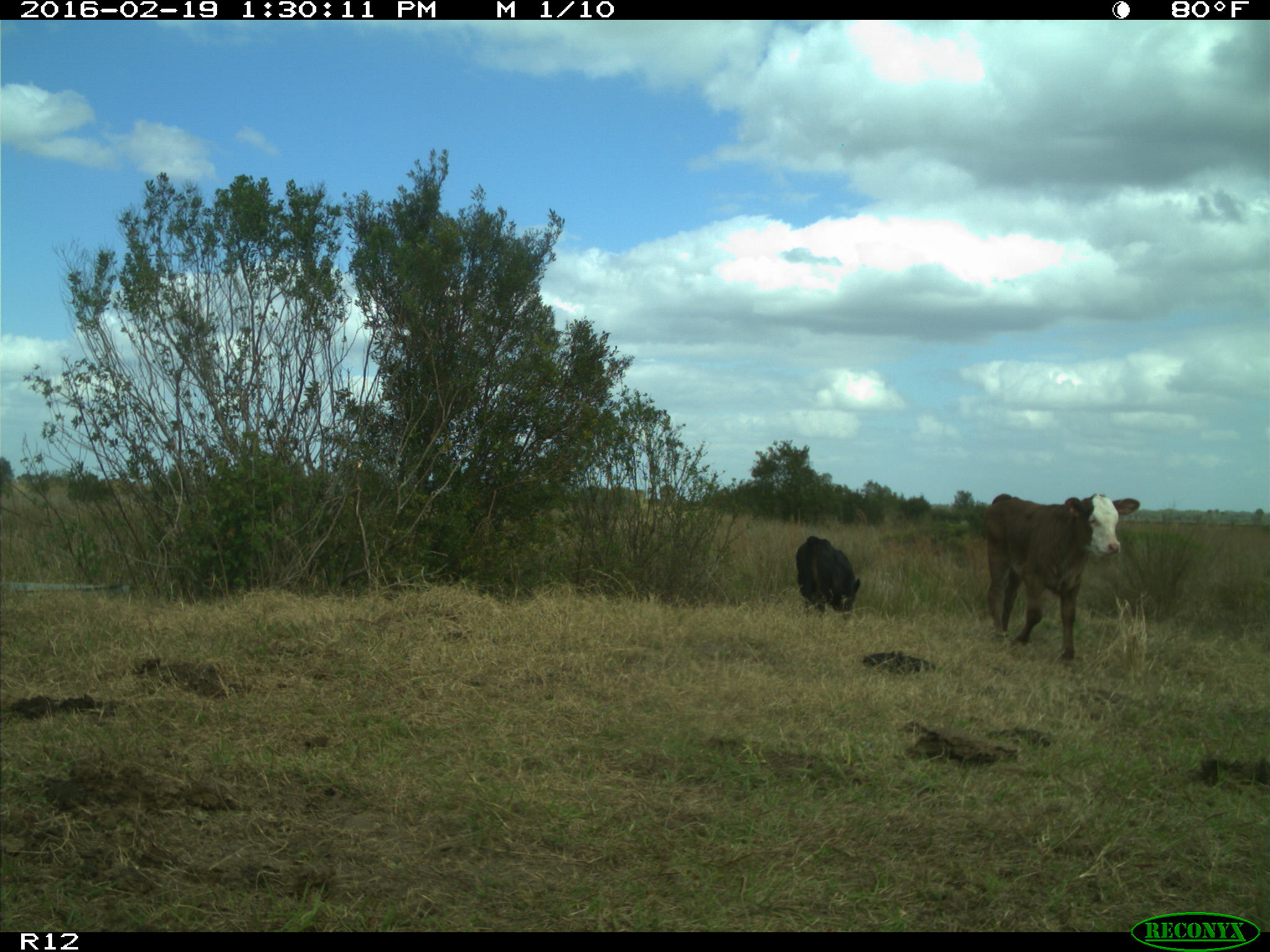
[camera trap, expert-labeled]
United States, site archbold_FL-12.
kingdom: Animalia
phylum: Chordata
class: Mammalia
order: Artiodactyla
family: Bovidae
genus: Bos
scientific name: Bos taurus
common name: domestic cow